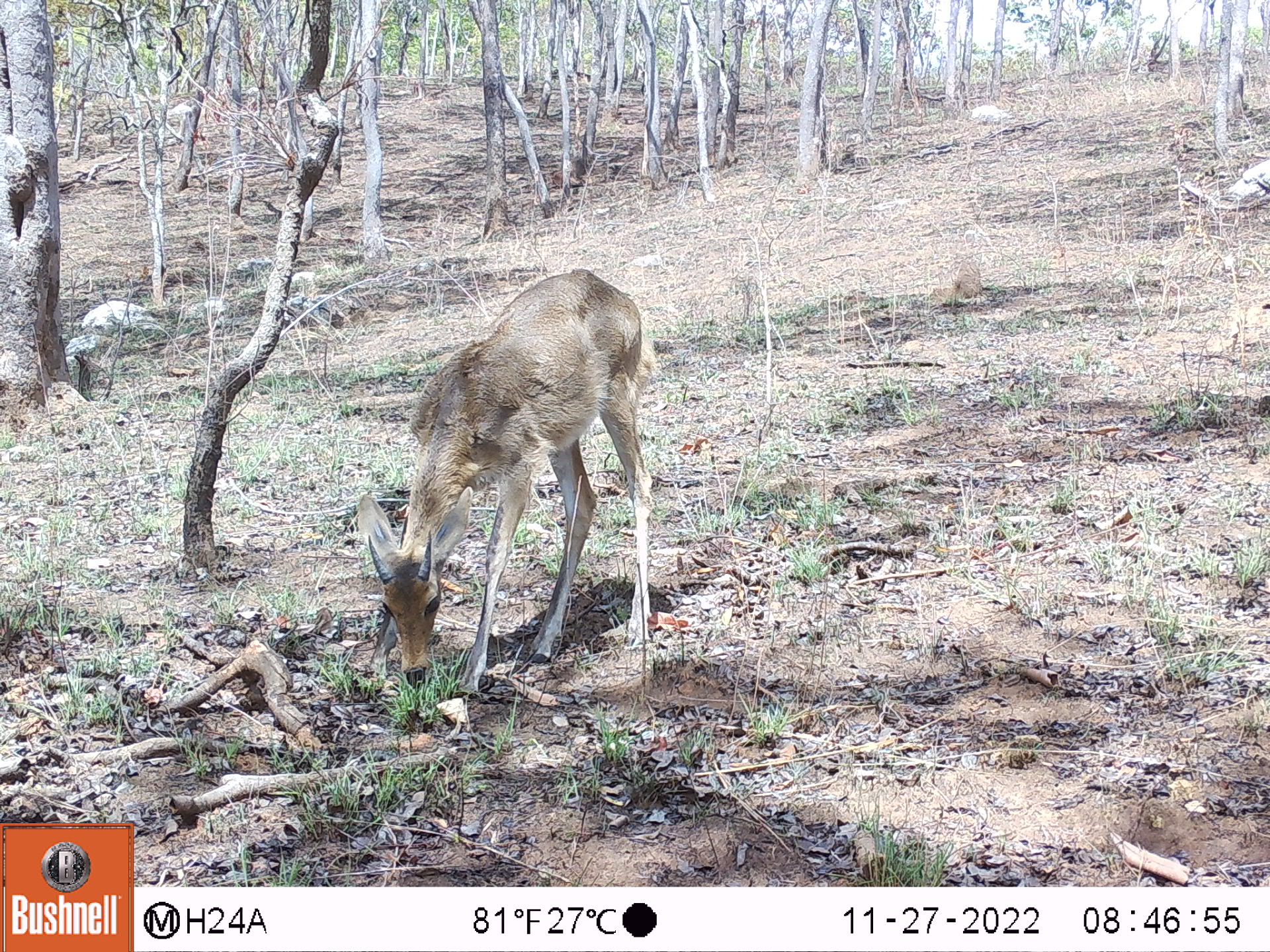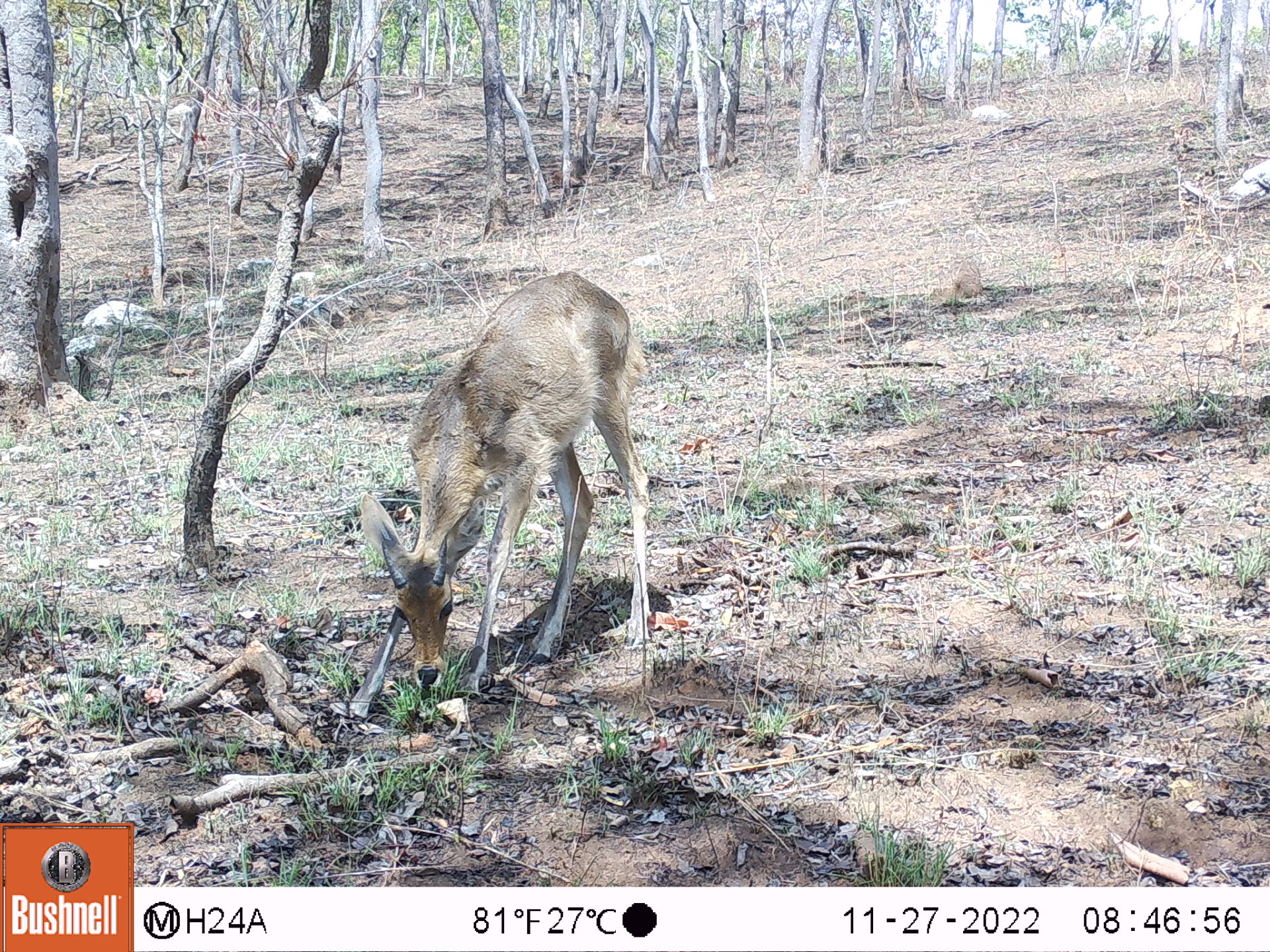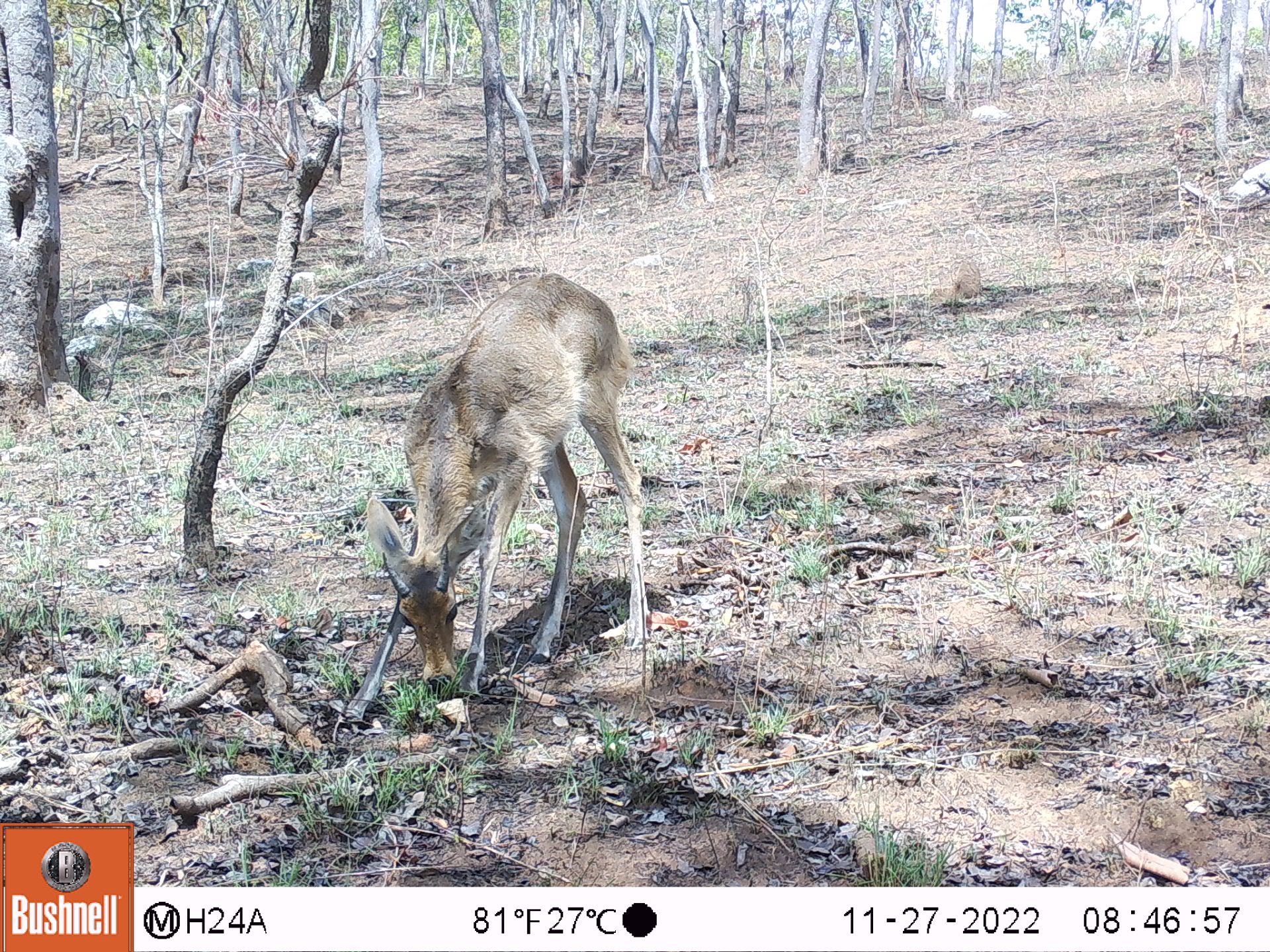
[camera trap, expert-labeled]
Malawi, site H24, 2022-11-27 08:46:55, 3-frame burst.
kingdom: Animalia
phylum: Chordata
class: Mammalia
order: Artiodactyla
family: Bovidae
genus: Redunca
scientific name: Redunca arundinum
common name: southern reedbuck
Southern reedbuck (Redunca arundinum), count 1.